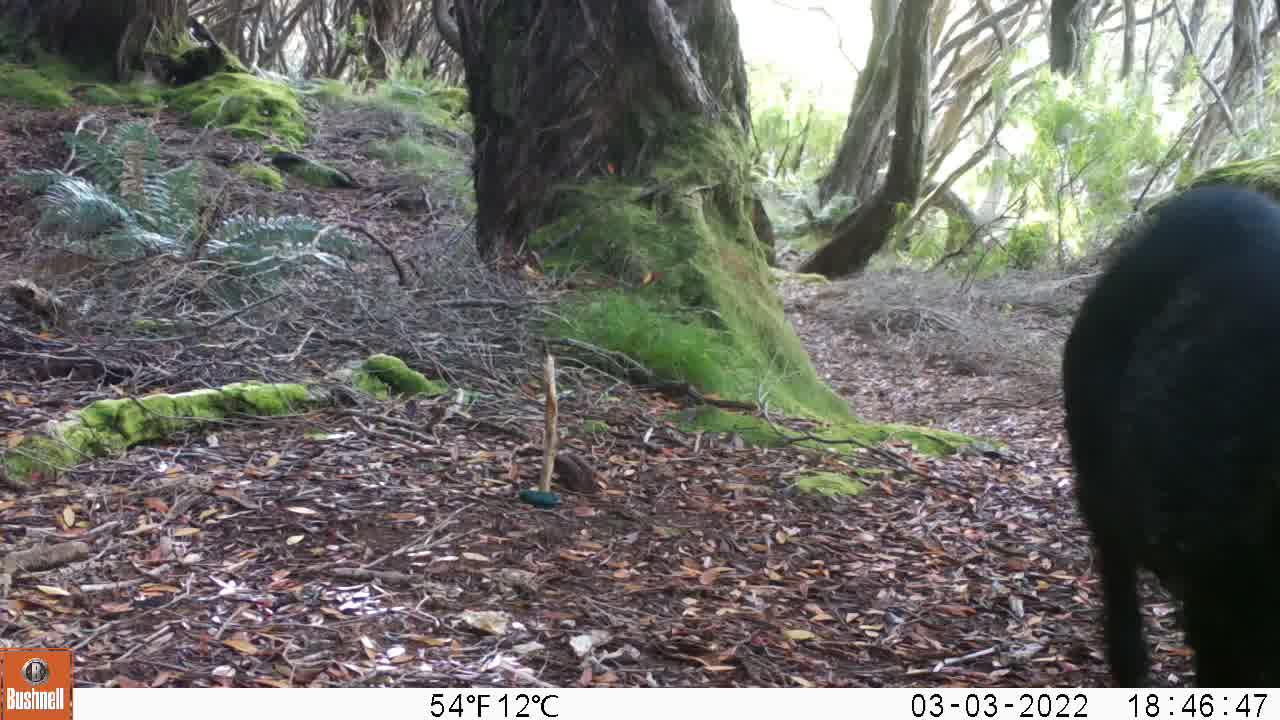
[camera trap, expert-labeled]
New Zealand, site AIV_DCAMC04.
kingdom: Animalia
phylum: Chordata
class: Mammalia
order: Artiodactyla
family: Suidae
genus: Sus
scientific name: Sus scrofa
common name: pig